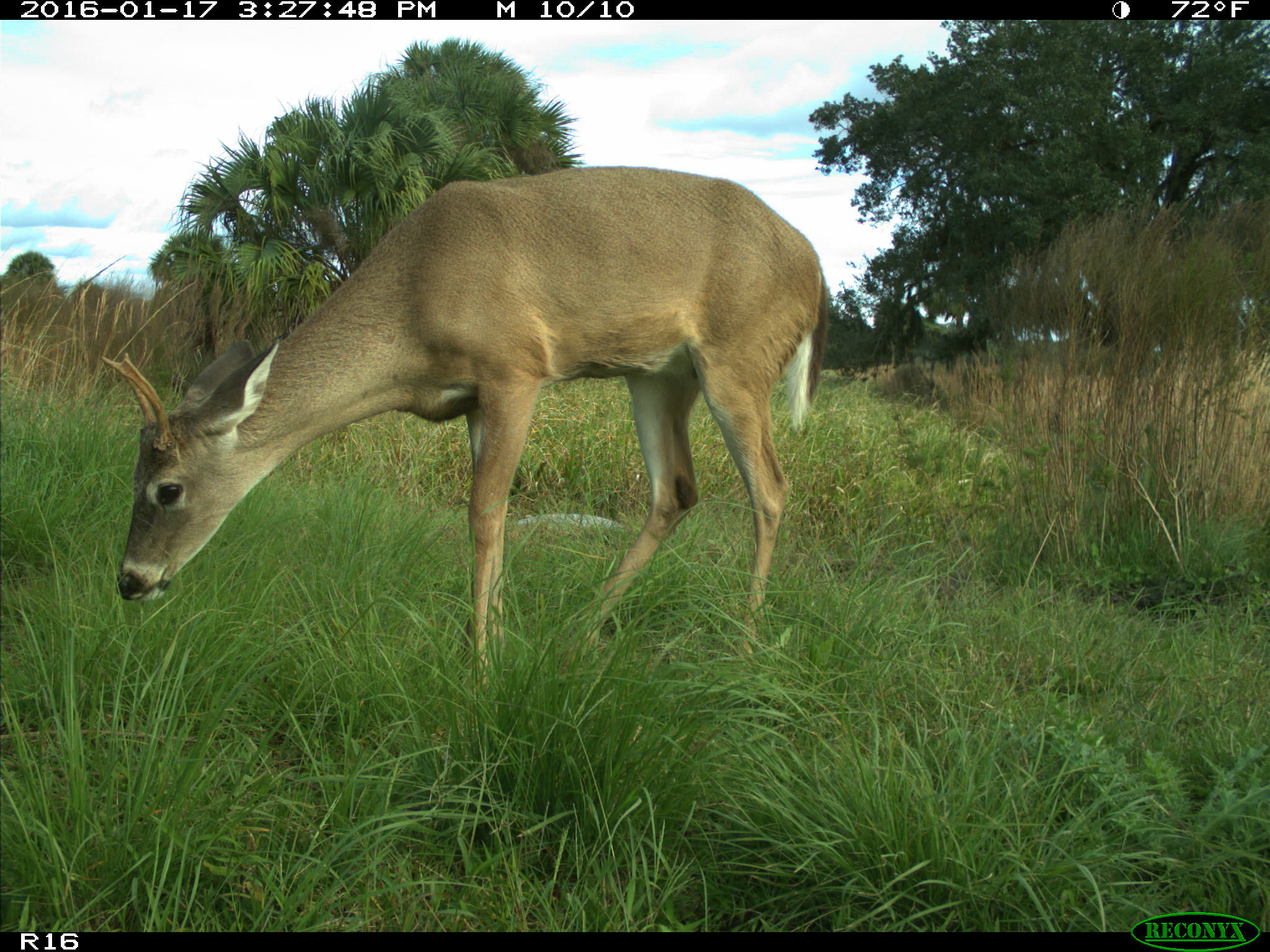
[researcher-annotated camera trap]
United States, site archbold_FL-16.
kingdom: Animalia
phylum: Chordata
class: Mammalia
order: Artiodactyla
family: Cervidae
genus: Odocoileus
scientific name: Odocoileus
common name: deer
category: unidentified deer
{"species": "unidentified deer (deer) (Odocoileus)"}